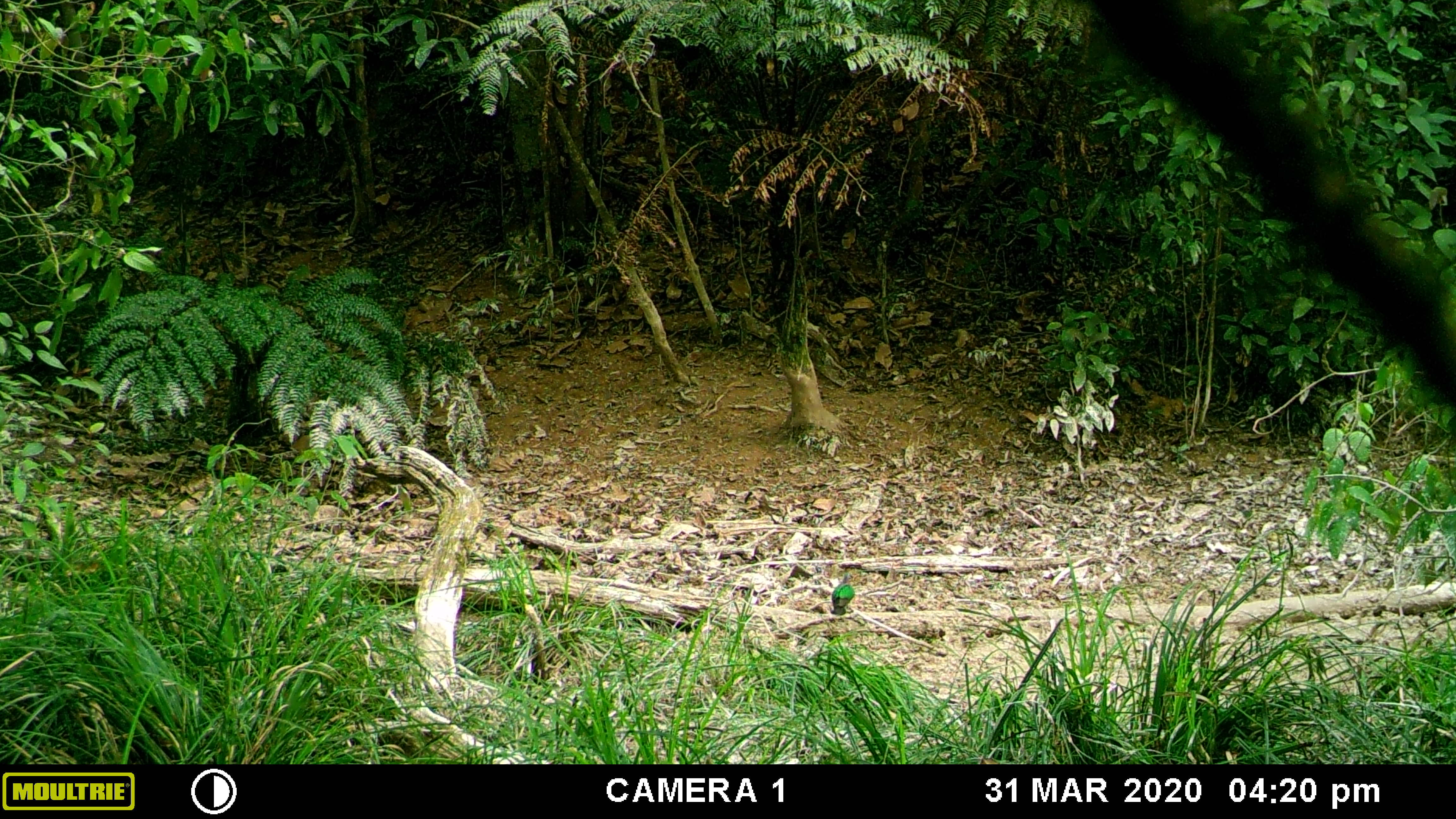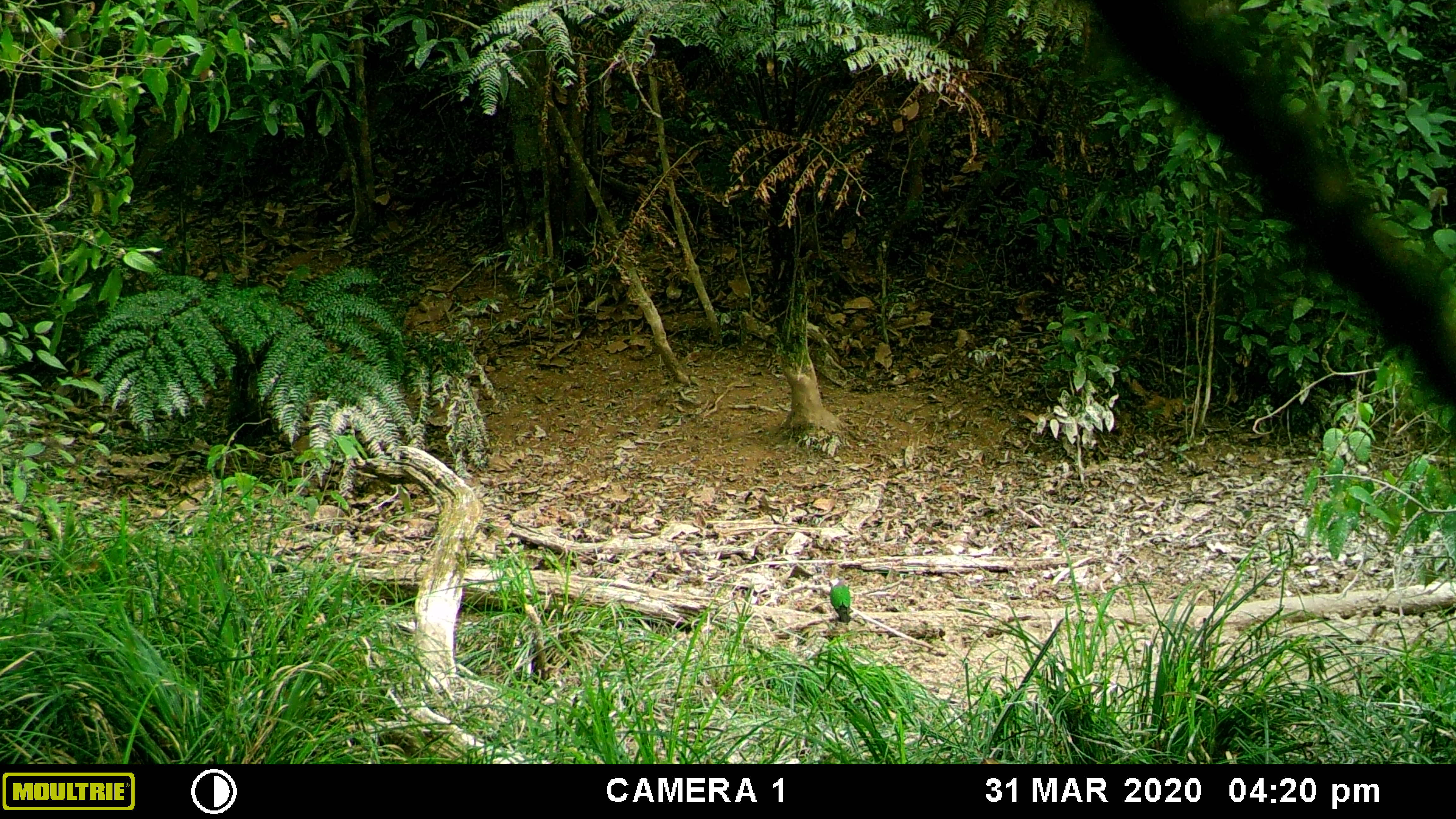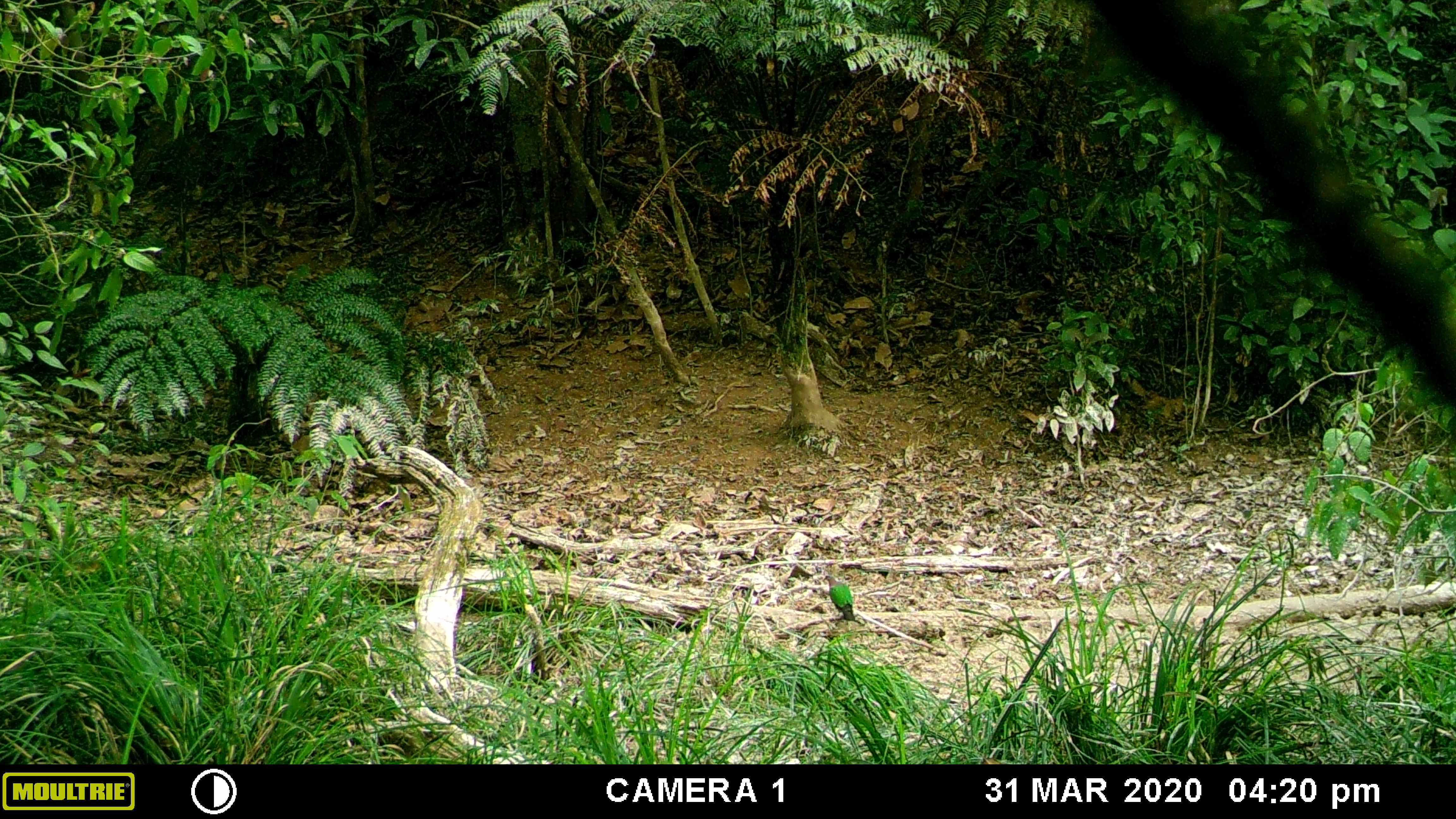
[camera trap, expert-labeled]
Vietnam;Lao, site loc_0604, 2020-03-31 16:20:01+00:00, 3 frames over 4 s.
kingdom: Animalia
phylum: Chordata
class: Aves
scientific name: Aves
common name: bird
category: unidentified bird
Unidentified bird (bird) (Aves). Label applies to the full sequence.